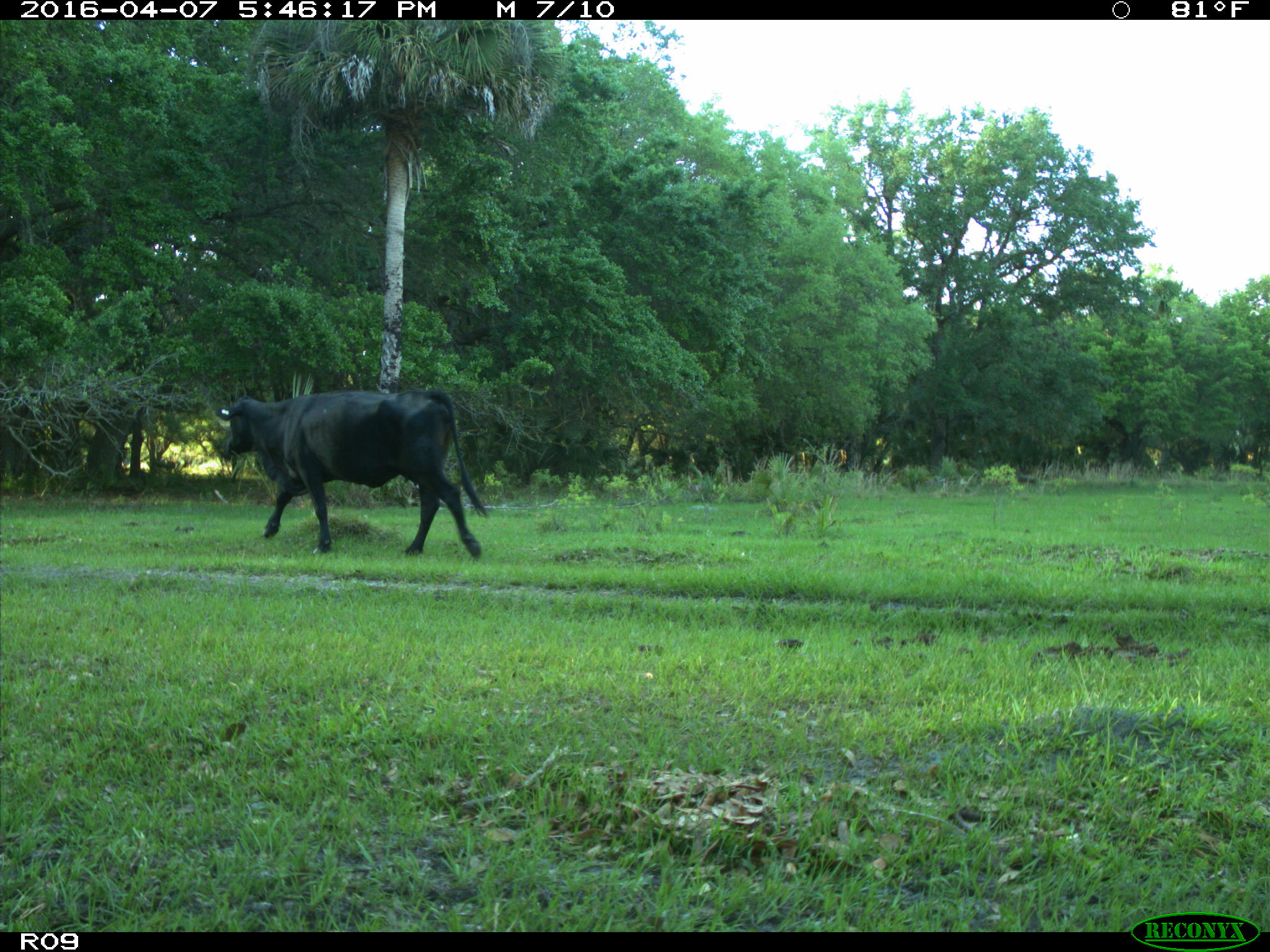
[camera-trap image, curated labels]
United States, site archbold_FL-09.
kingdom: Animalia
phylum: Chordata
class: Mammalia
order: Artiodactyla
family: Bovidae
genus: Bos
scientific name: Bos taurus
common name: domestic cow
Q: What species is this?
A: Bos taurus (domestic cow).